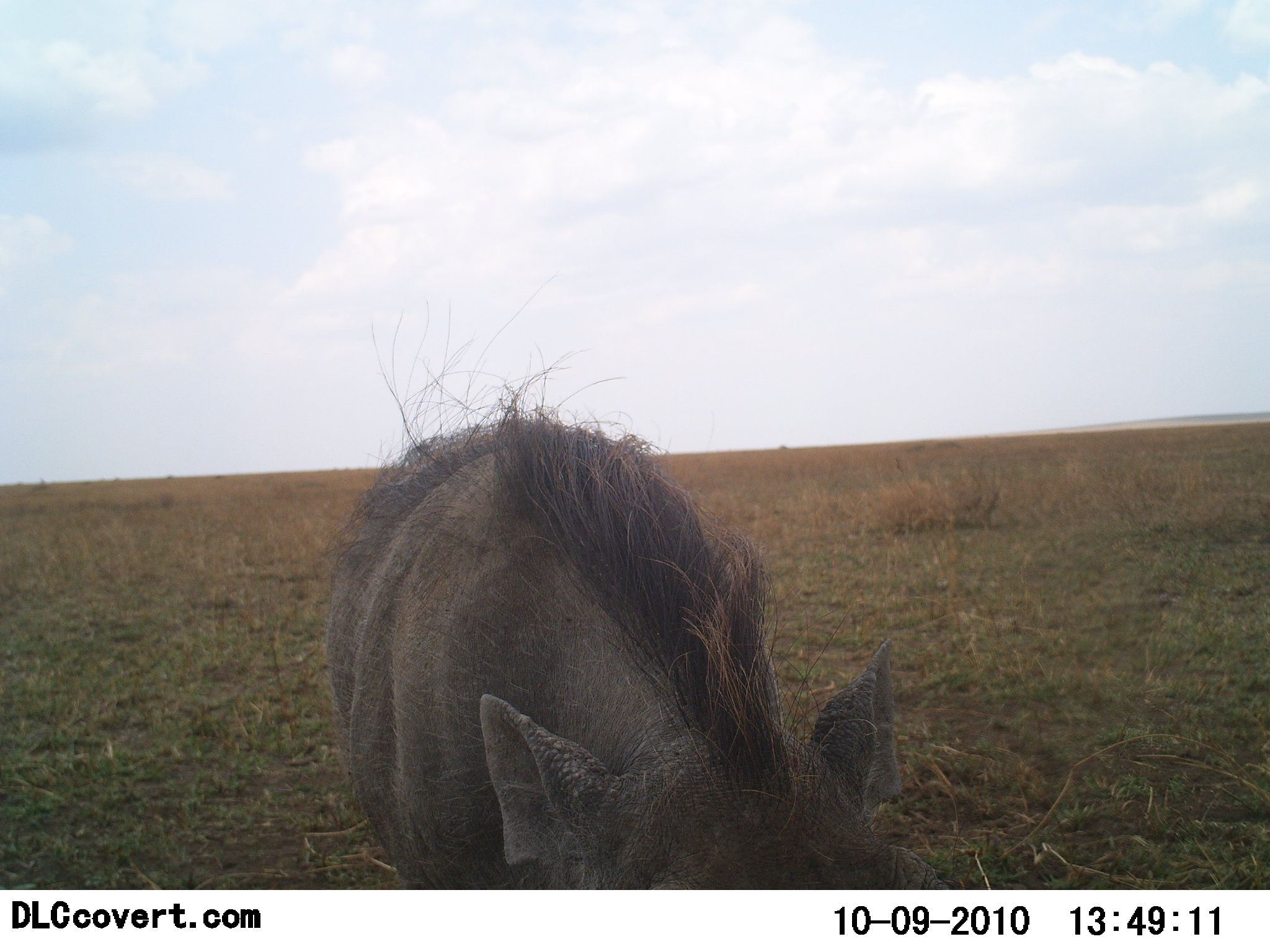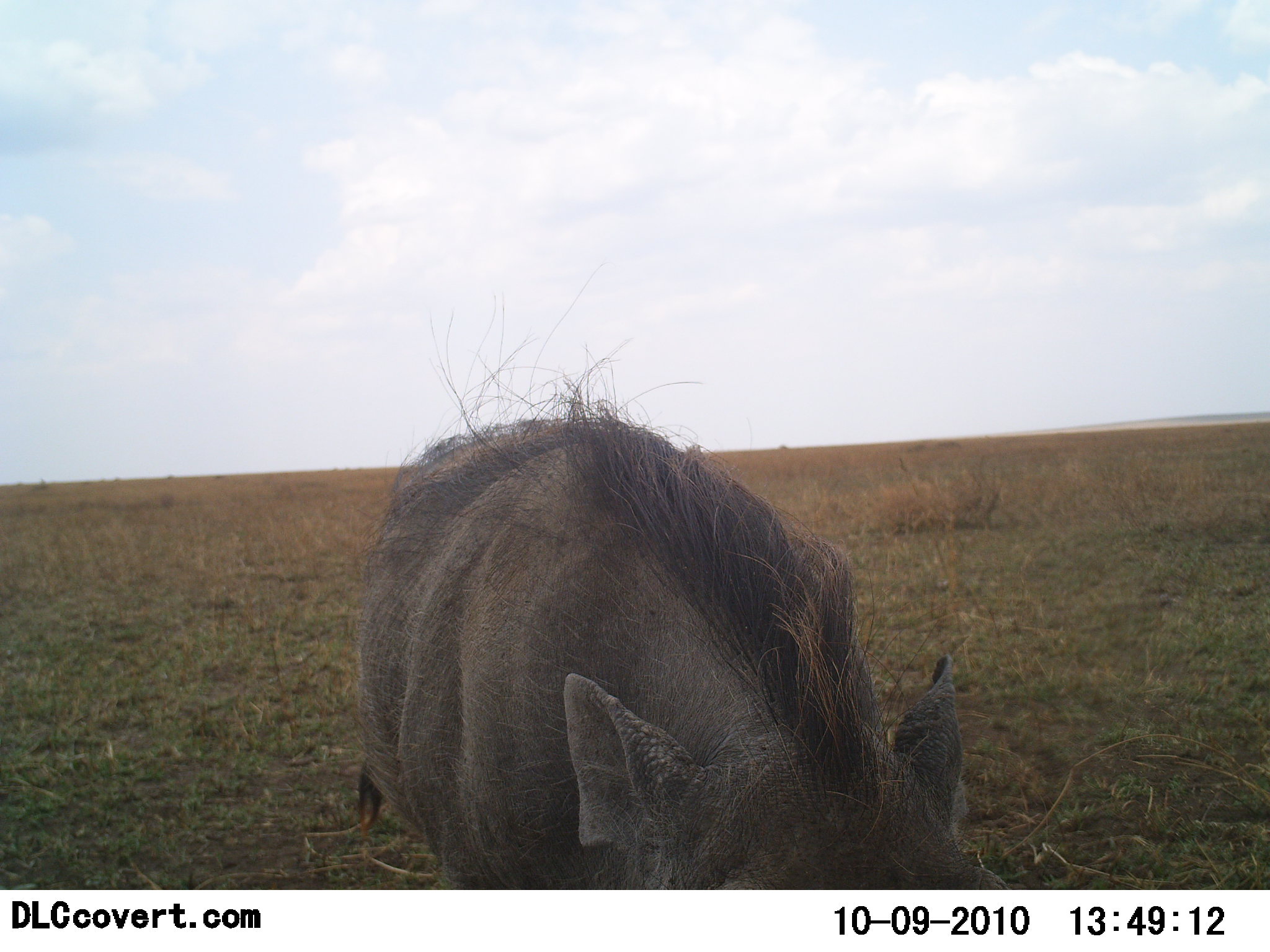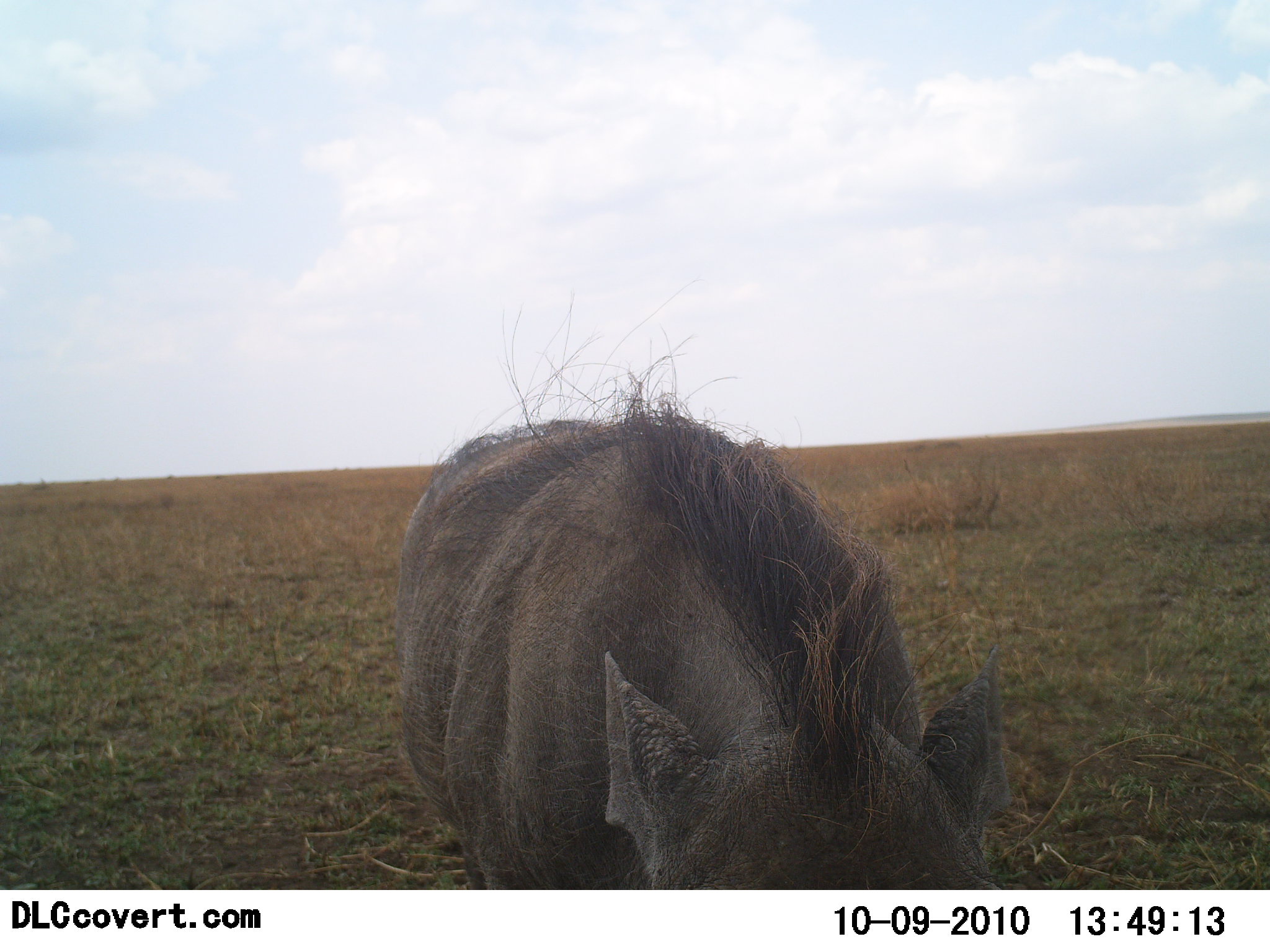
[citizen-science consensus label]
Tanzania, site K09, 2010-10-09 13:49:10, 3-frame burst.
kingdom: Animalia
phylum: Chordata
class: Mammalia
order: Artiodactyla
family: Suidae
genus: Phacochoerus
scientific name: Phacochoerus africanus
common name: warthog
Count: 1.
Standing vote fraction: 35%.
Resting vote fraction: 0%.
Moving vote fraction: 20%.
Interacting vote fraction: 15%.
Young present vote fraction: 0%.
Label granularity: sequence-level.